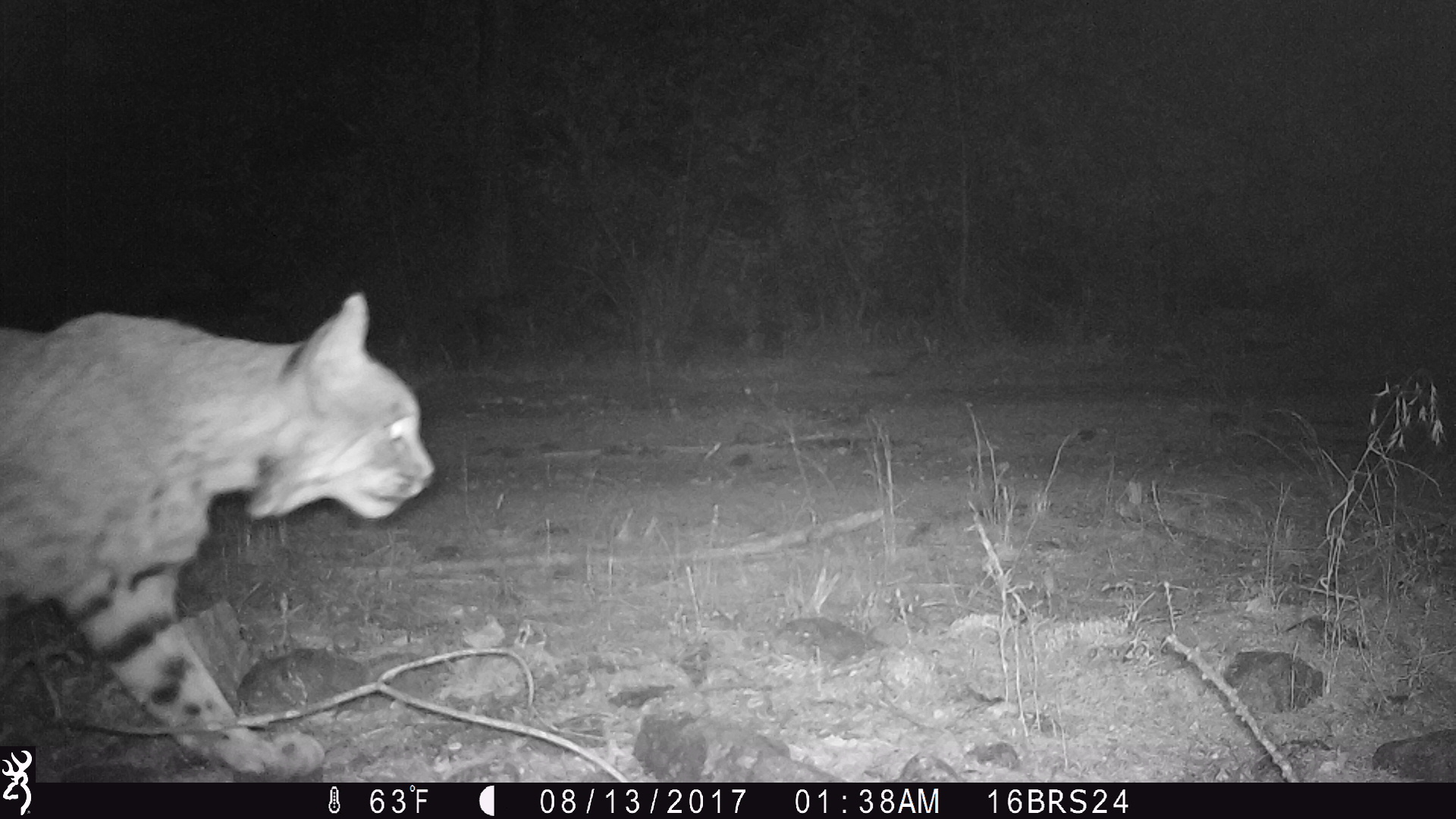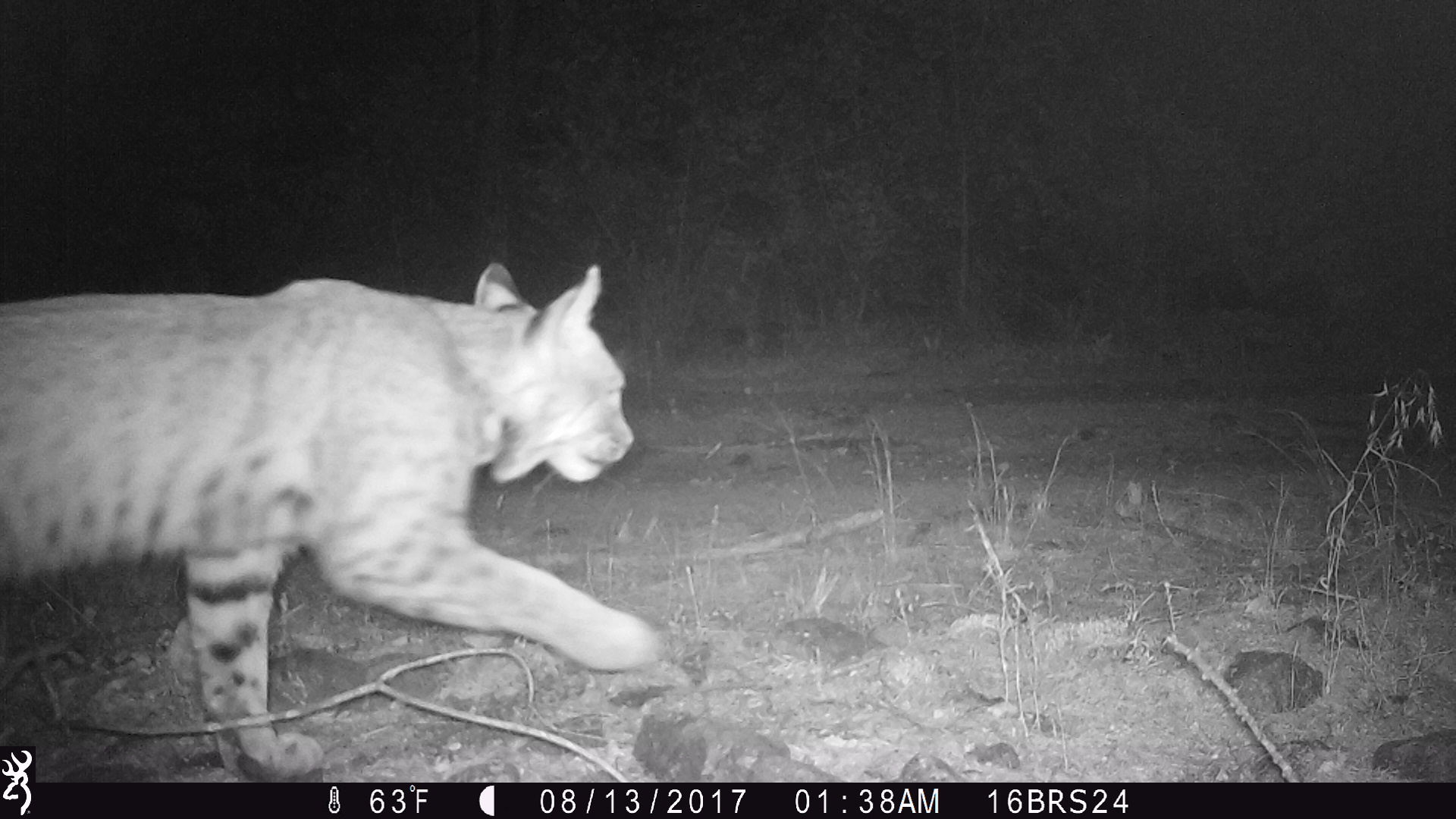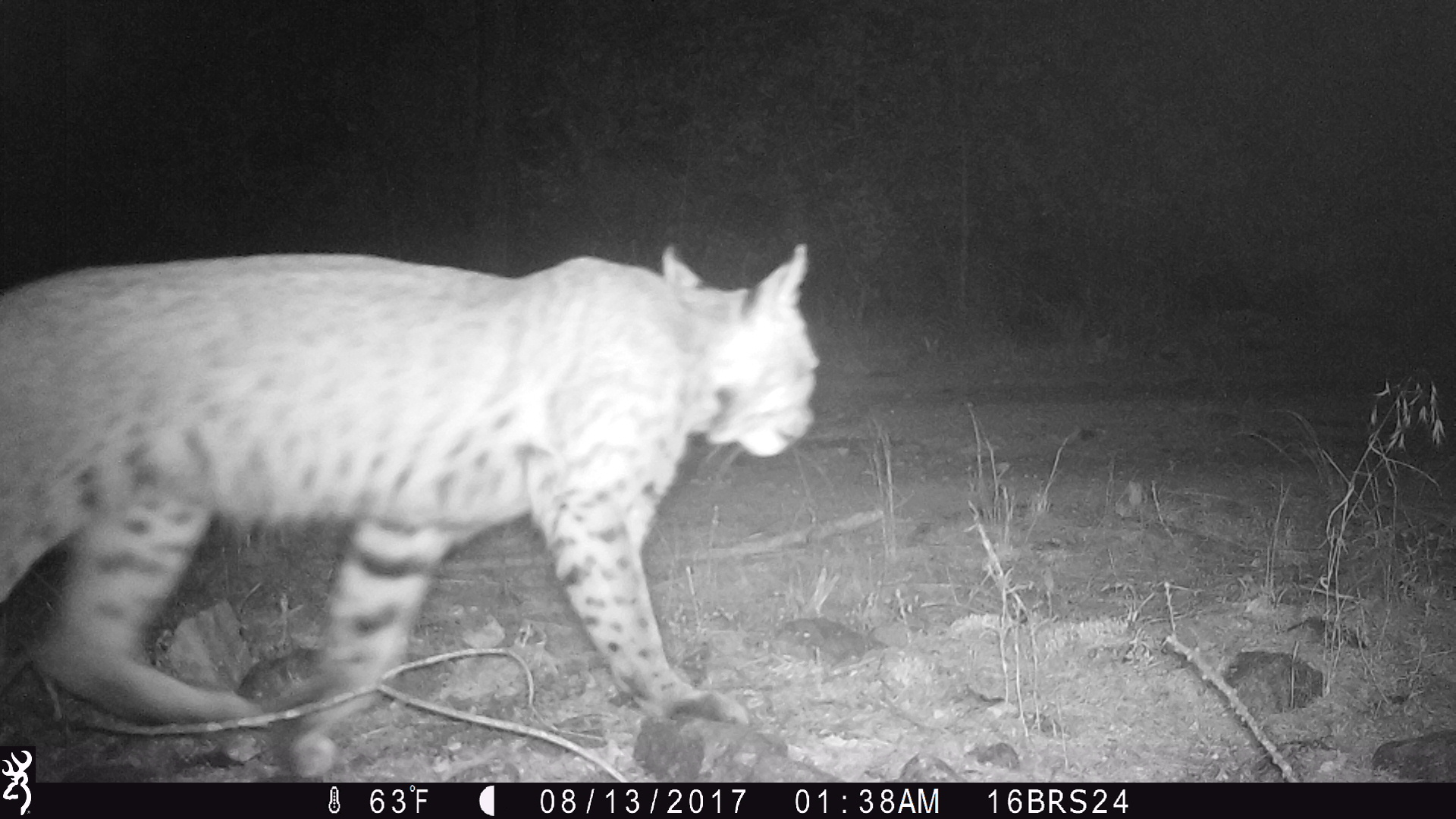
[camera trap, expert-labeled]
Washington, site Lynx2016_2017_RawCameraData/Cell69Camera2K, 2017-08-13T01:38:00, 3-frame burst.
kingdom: Animalia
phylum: Chordata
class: Mammalia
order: Carnivora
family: Felidae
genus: Lynx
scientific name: Lynx rufus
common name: bobcat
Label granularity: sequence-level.